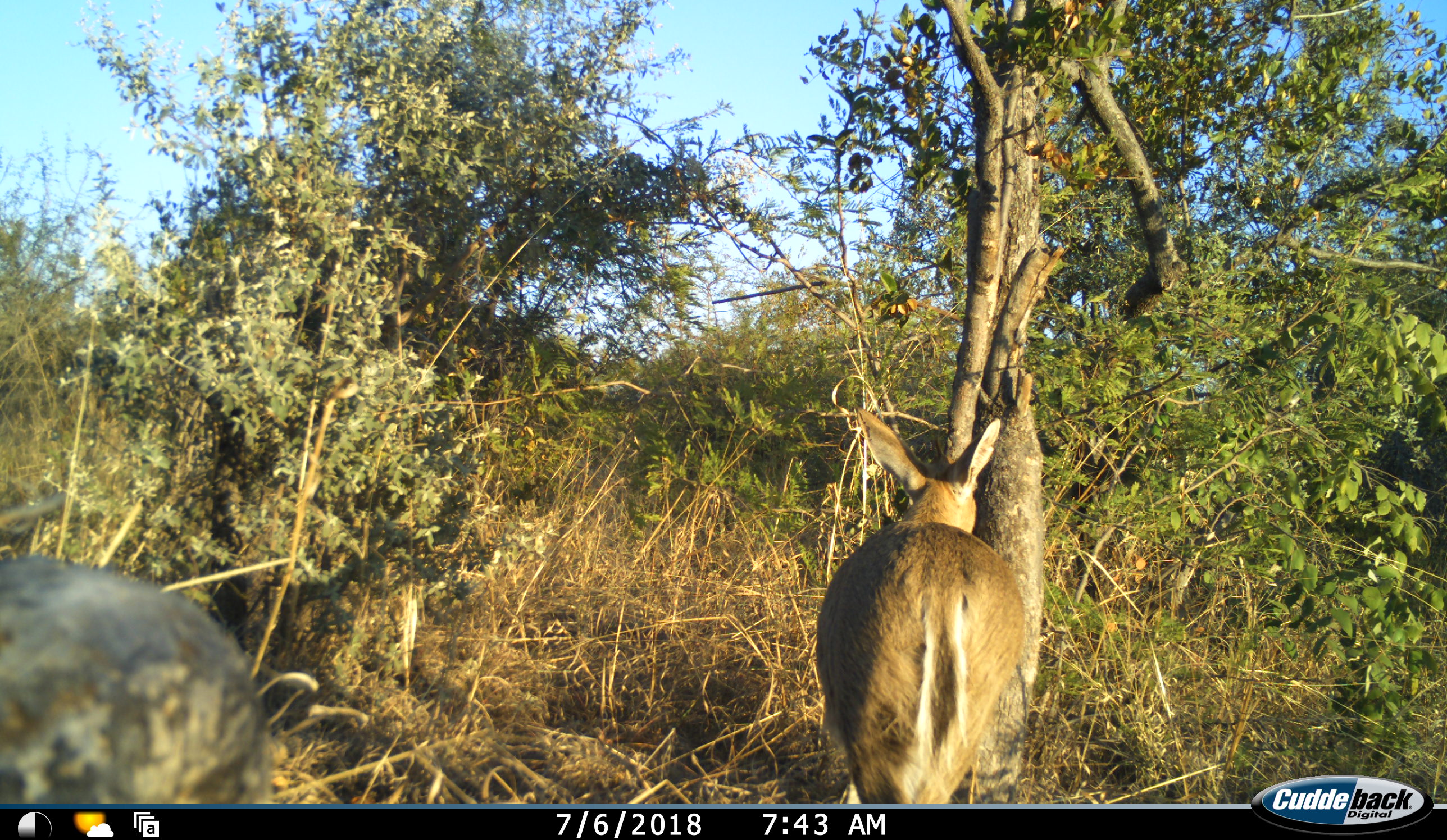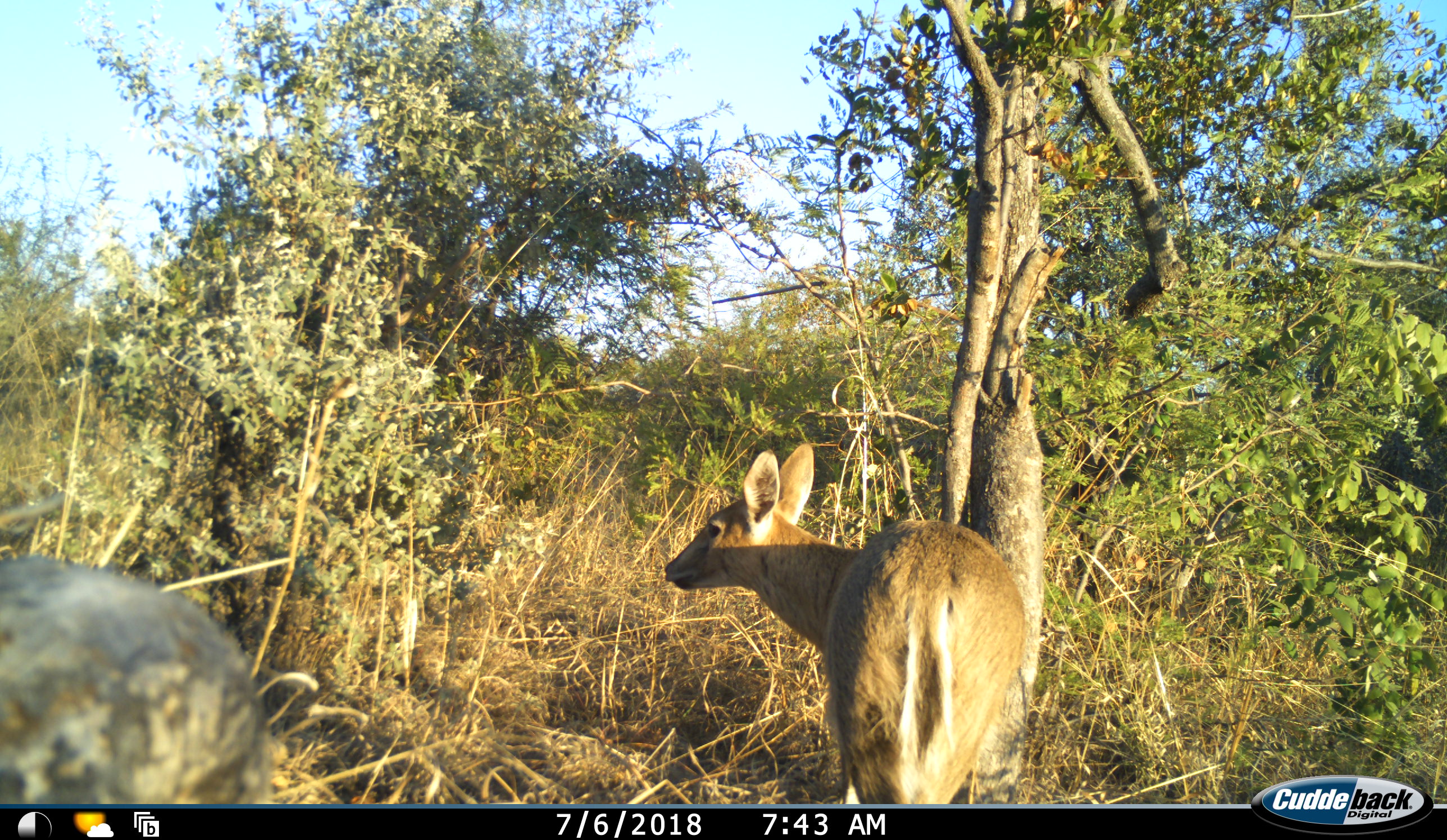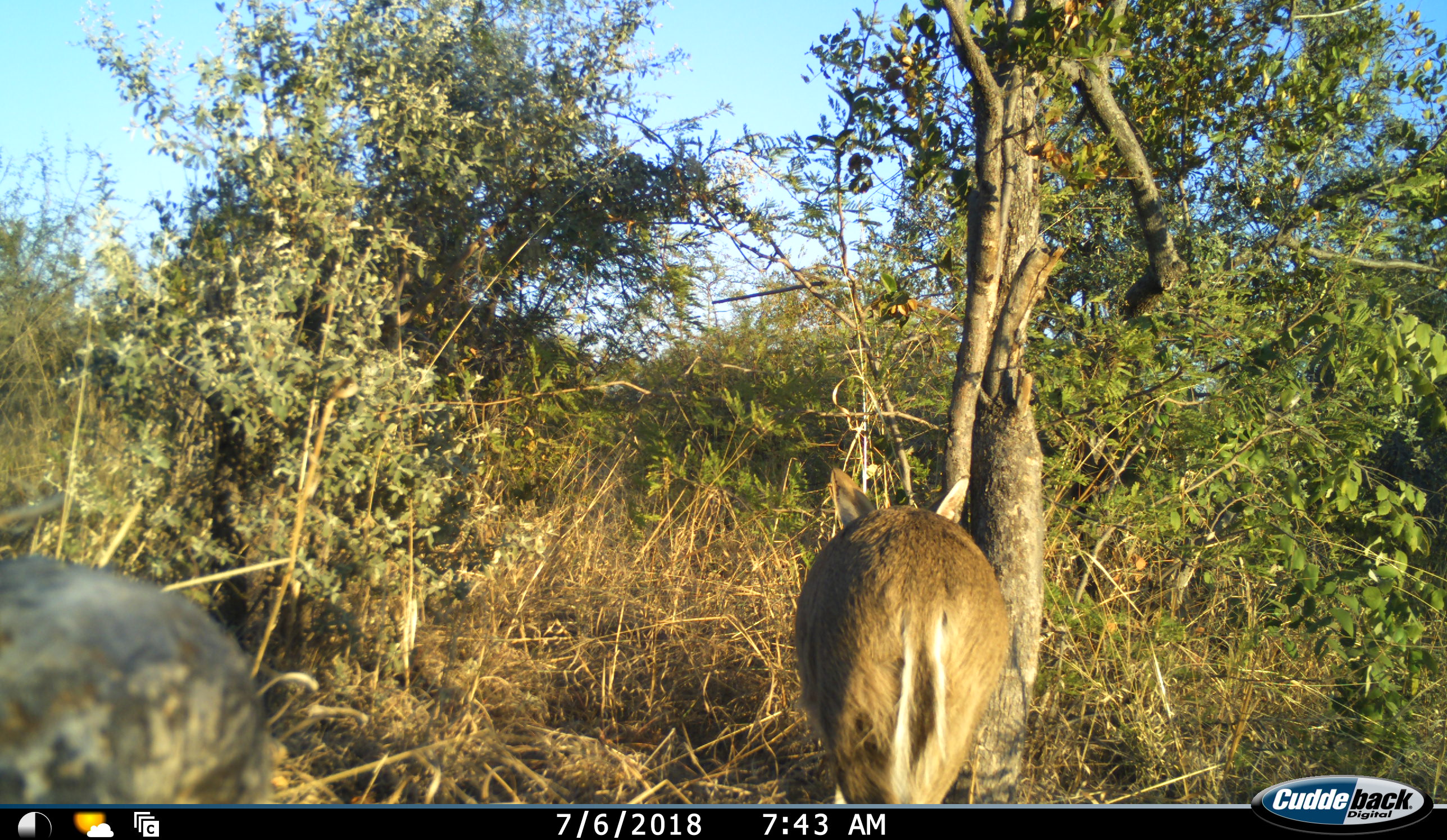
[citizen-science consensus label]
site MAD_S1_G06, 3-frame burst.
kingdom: Animalia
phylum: Chordata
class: Mammalia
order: Artiodactyla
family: Bovidae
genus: Sylvicapra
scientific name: Sylvicapra grimmia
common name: common duiker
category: duikercommongrey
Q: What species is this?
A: Duikercommongrey (common duiker) (Sylvicapra grimmia).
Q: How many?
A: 1.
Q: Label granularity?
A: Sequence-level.